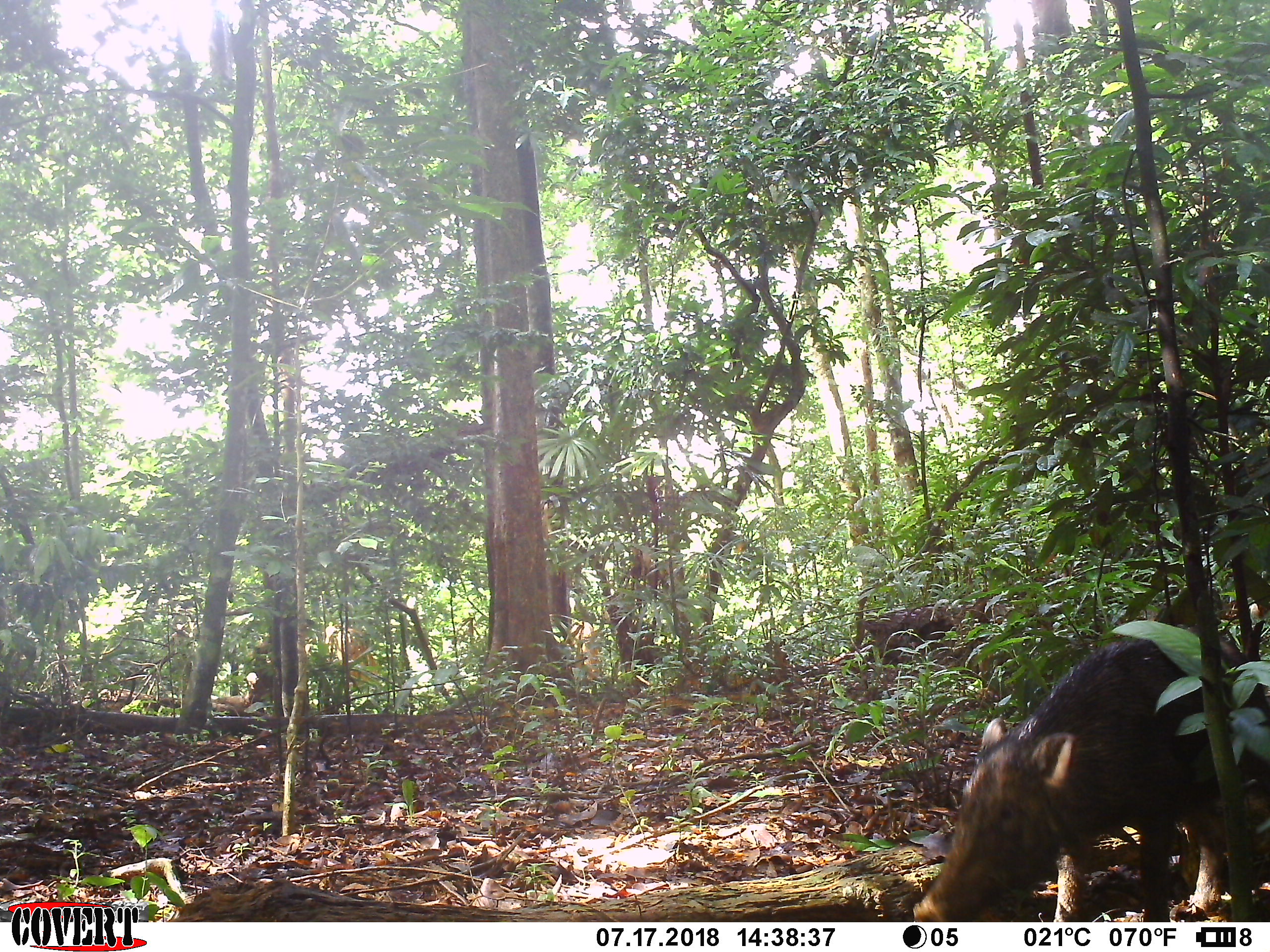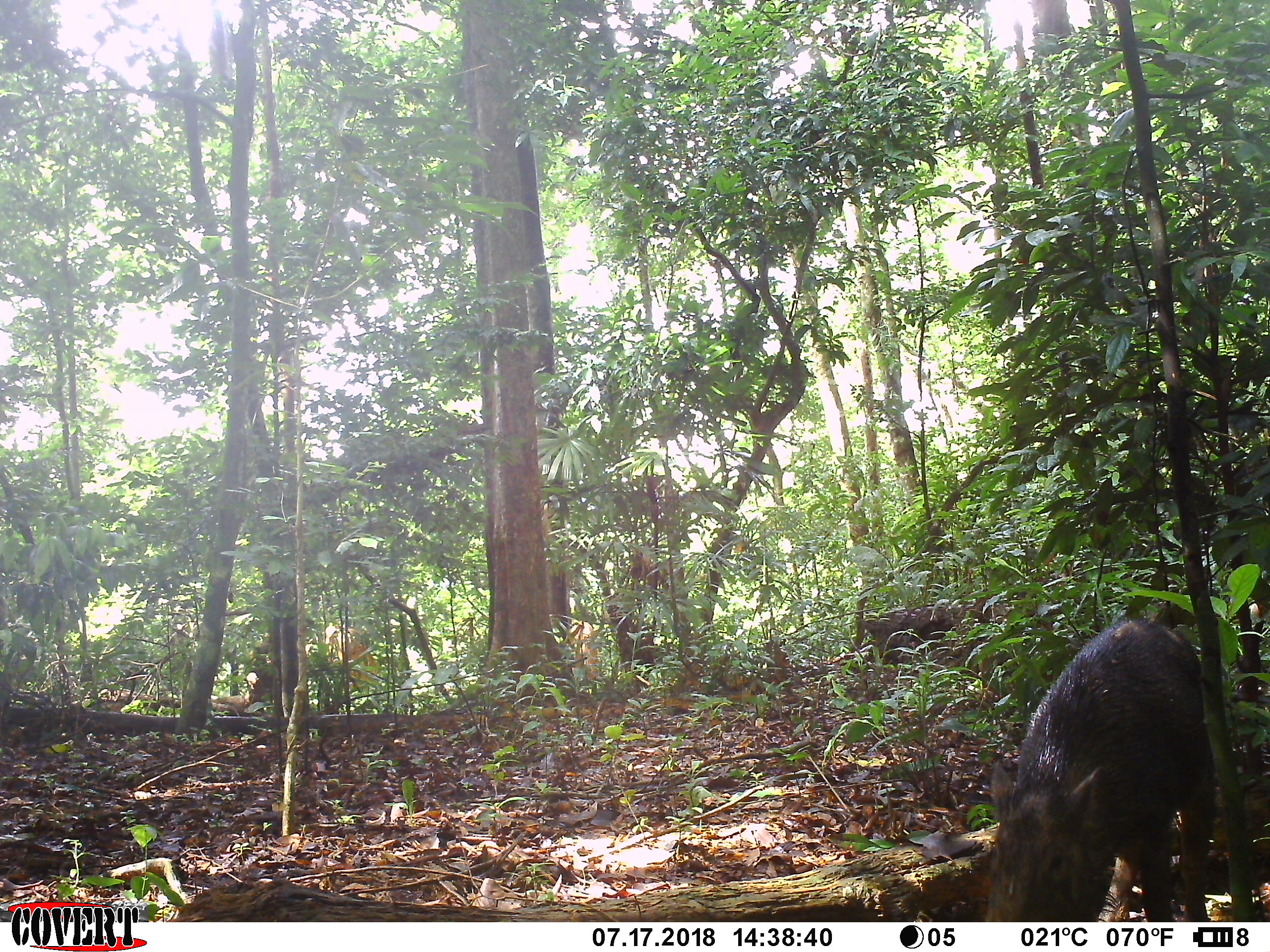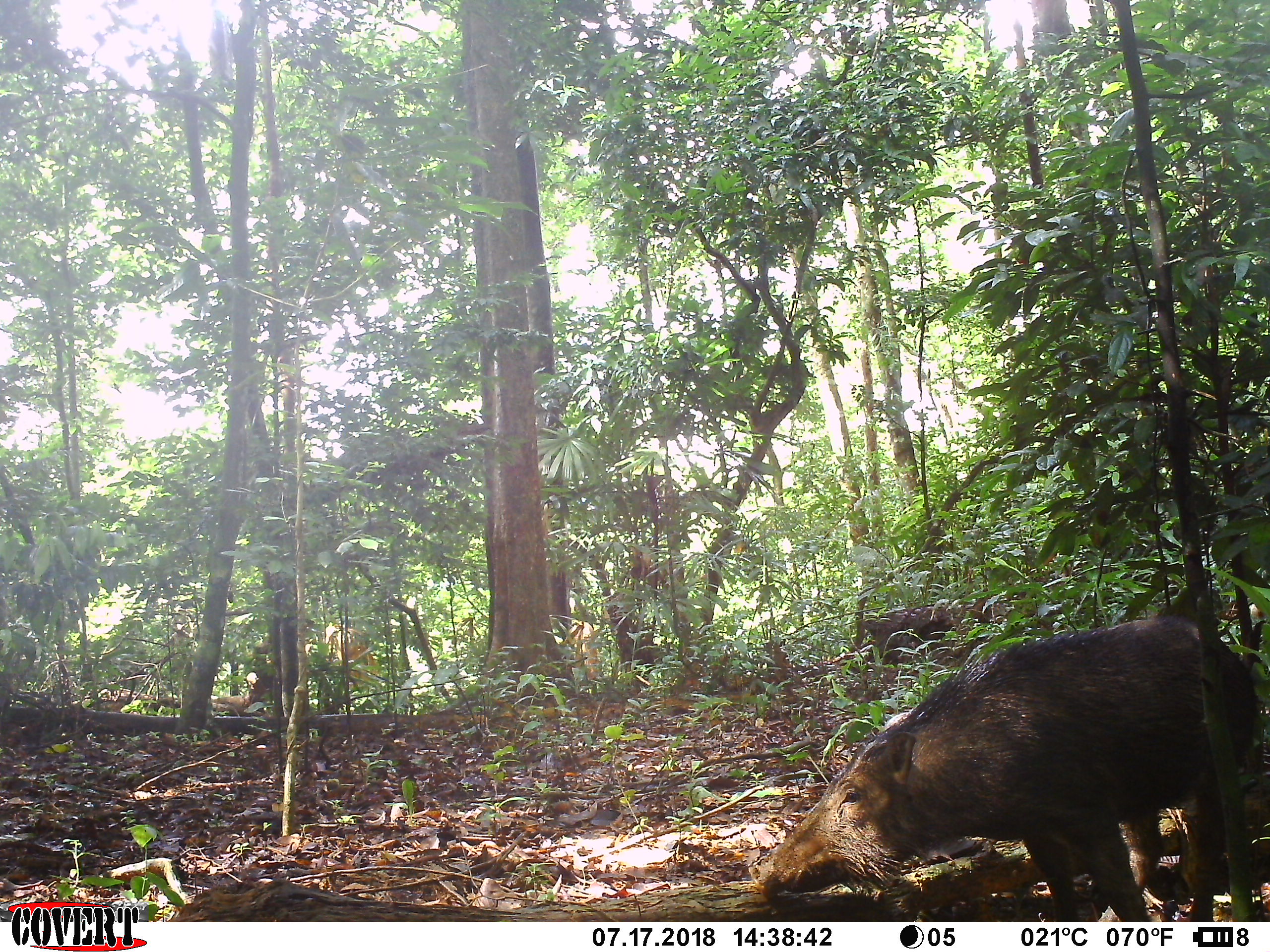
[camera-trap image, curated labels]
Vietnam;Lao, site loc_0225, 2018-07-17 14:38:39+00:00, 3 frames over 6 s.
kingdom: Animalia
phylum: Chordata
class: Mammalia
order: Artiodactyla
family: Suidae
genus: Sus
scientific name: Sus scrofa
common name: eurasian wild pig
Eurasian wild pig (Sus scrofa). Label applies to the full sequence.